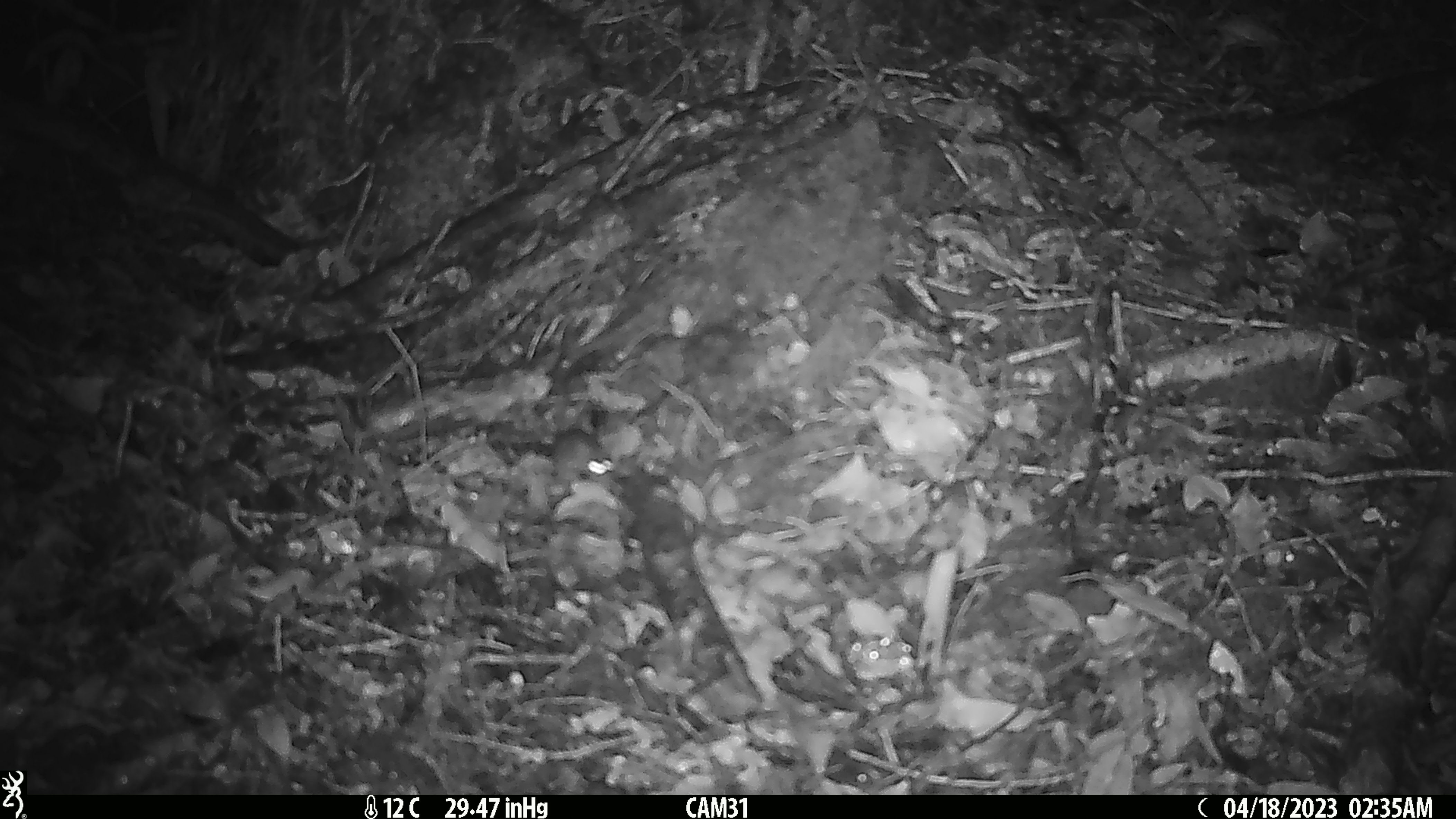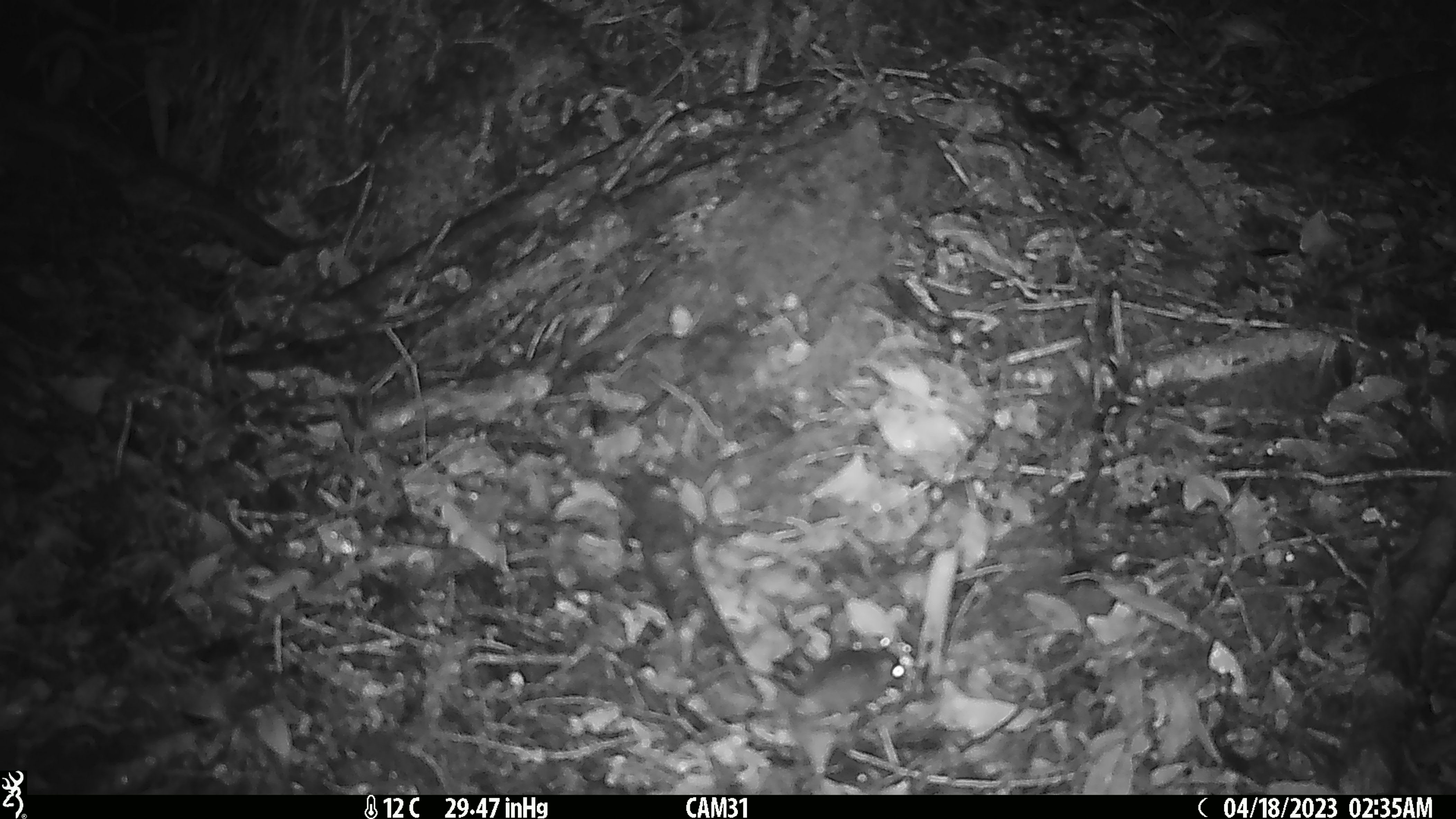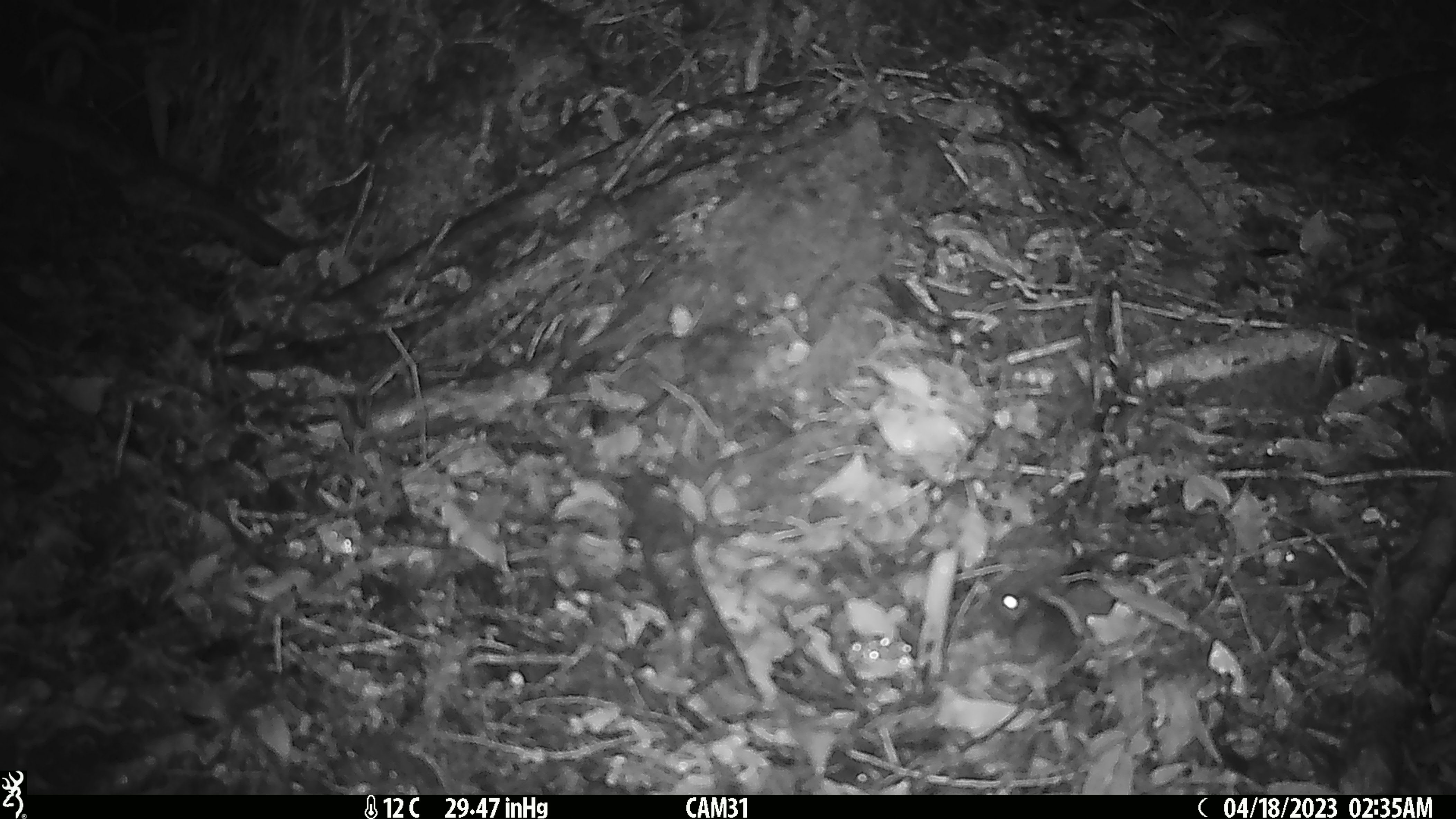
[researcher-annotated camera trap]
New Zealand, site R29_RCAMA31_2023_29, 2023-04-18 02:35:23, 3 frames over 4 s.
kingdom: Animalia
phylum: Chordata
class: Mammalia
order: Rodentia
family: Muridae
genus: Mus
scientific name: Mus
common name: mouse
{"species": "mouse (Mus)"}